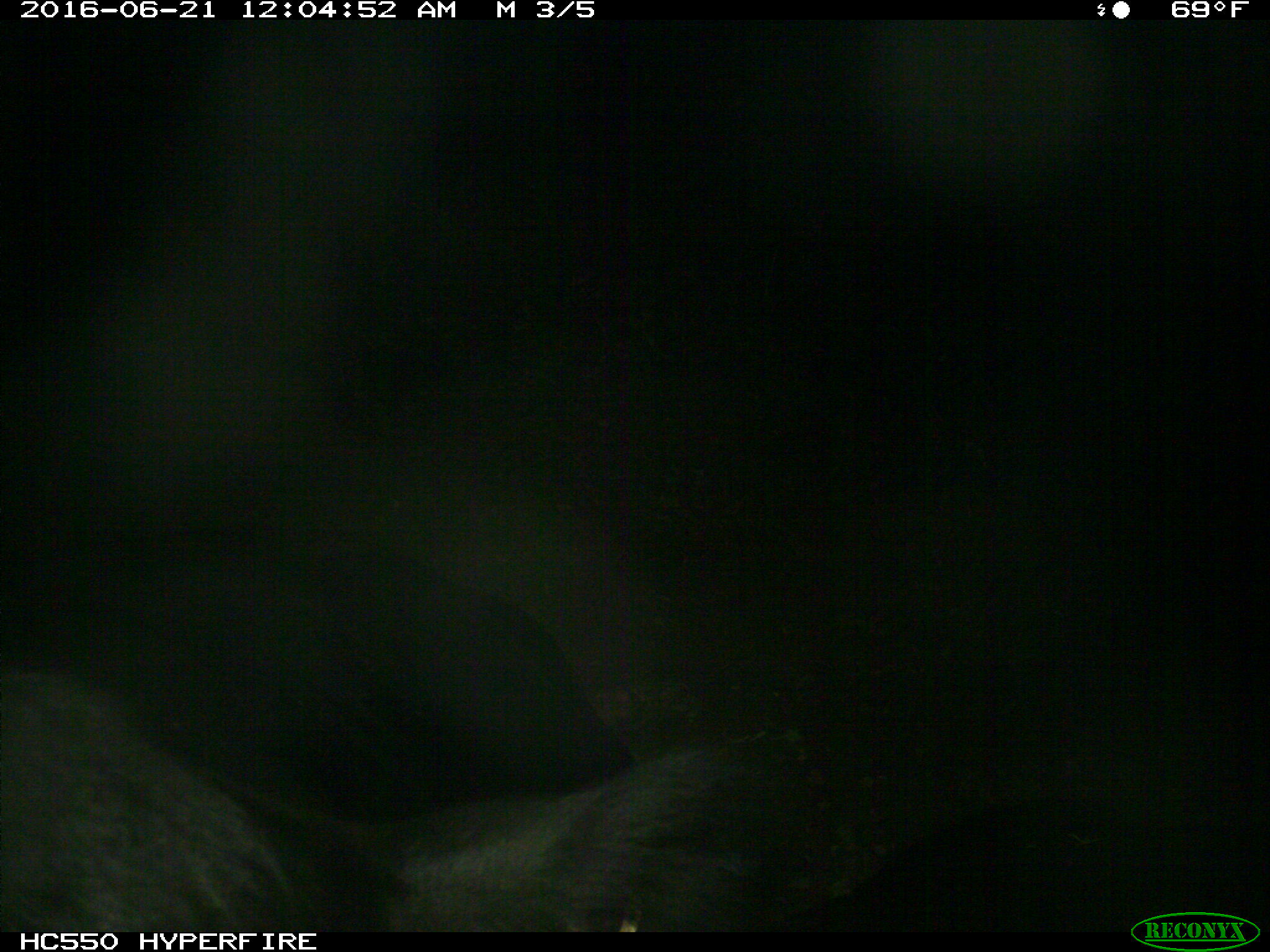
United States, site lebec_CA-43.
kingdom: Animalia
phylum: Chordata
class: Mammalia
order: Artiodactyla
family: Bovidae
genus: Bos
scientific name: Bos taurus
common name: domestic cow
Bos taurus (domestic cow).